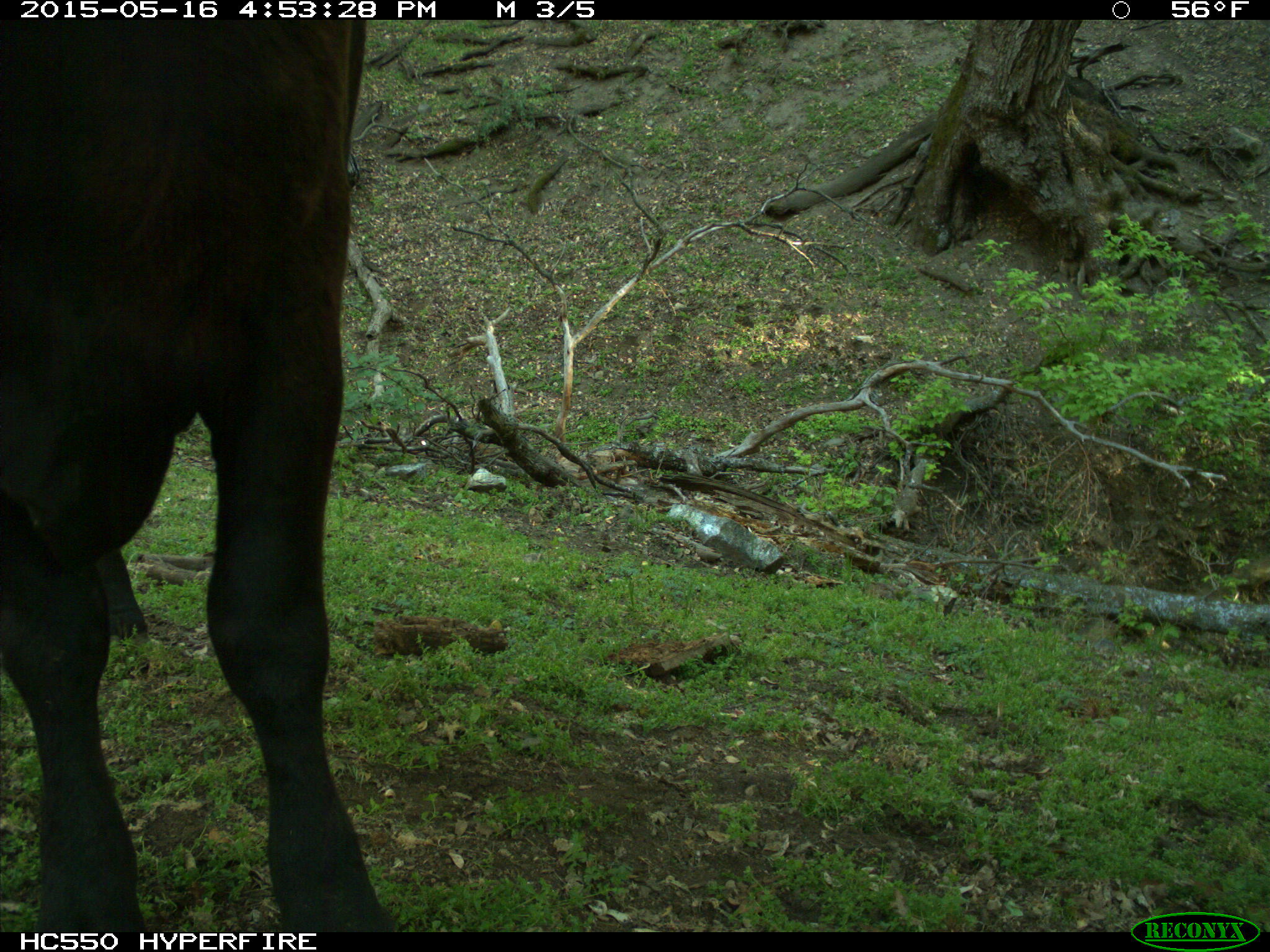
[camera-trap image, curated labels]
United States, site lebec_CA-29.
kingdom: Animalia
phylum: Chordata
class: Mammalia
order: Artiodactyla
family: Bovidae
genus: Bos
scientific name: Bos taurus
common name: domestic cow